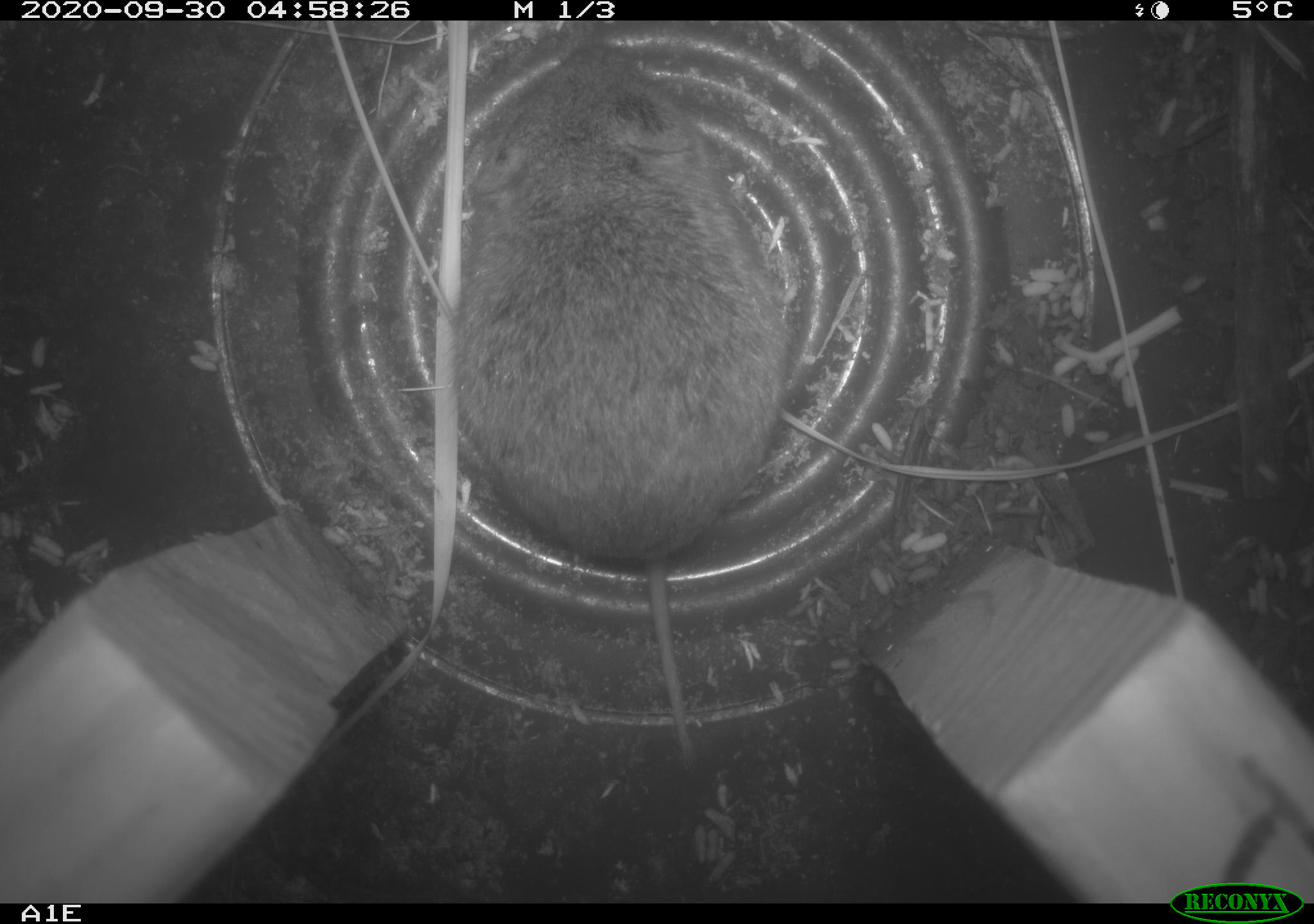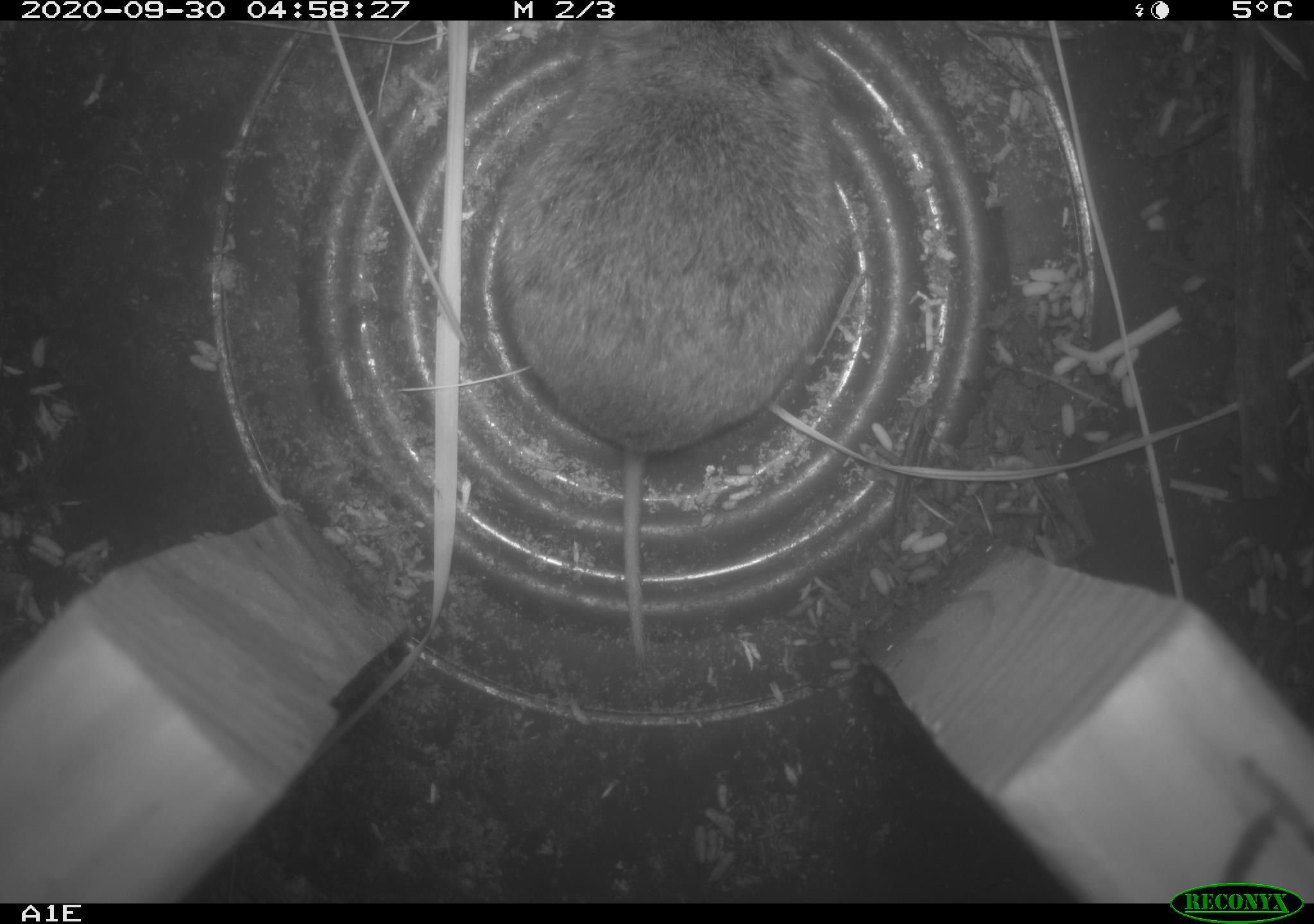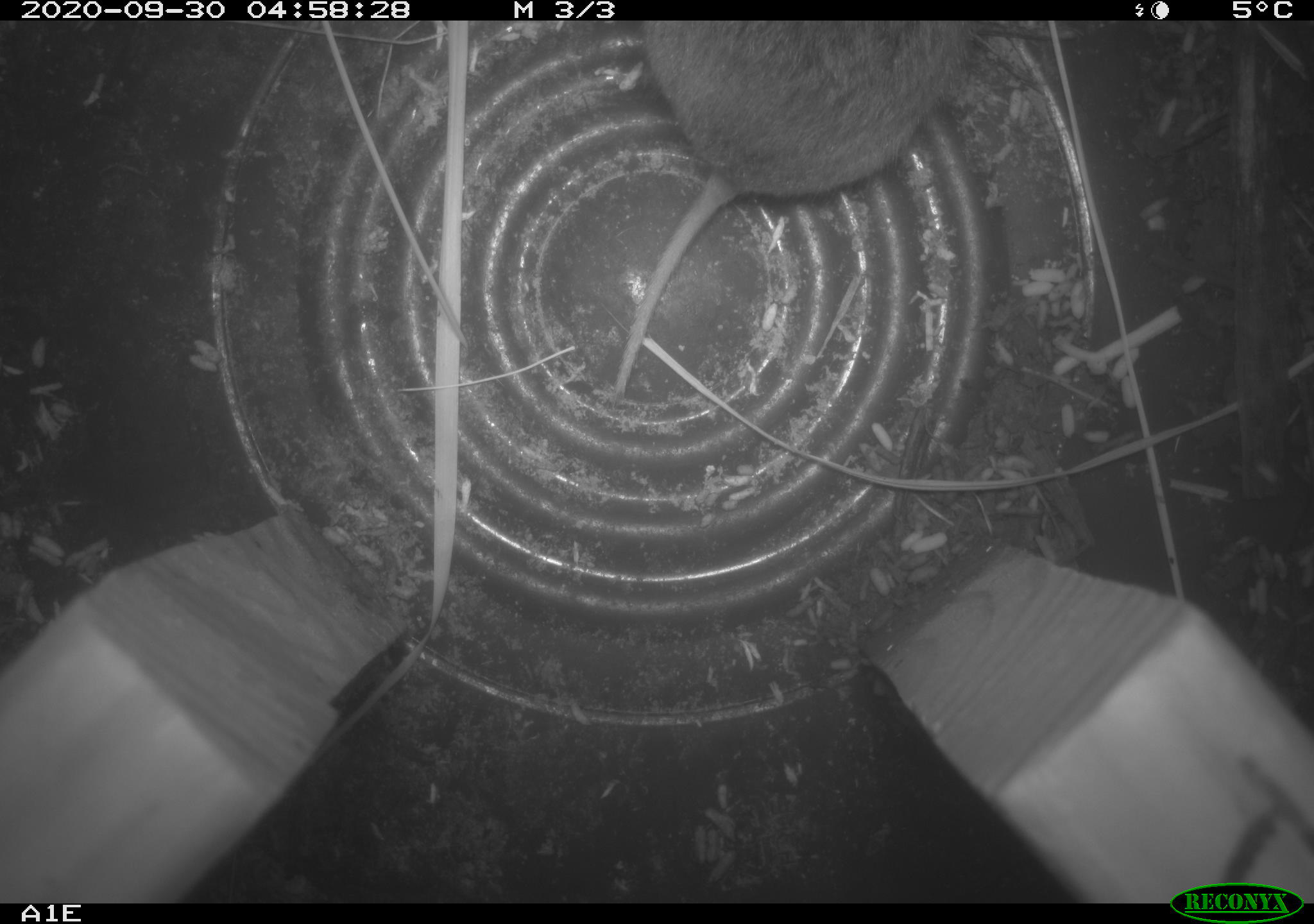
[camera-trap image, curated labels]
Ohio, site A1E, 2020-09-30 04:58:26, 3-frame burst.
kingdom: Animalia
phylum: Chordata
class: Mammalia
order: Rodentia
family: Cricetidae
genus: Microtus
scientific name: Microtus pennsylvanicus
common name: meadow vole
Meadow vole (Microtus pennsylvanicus).